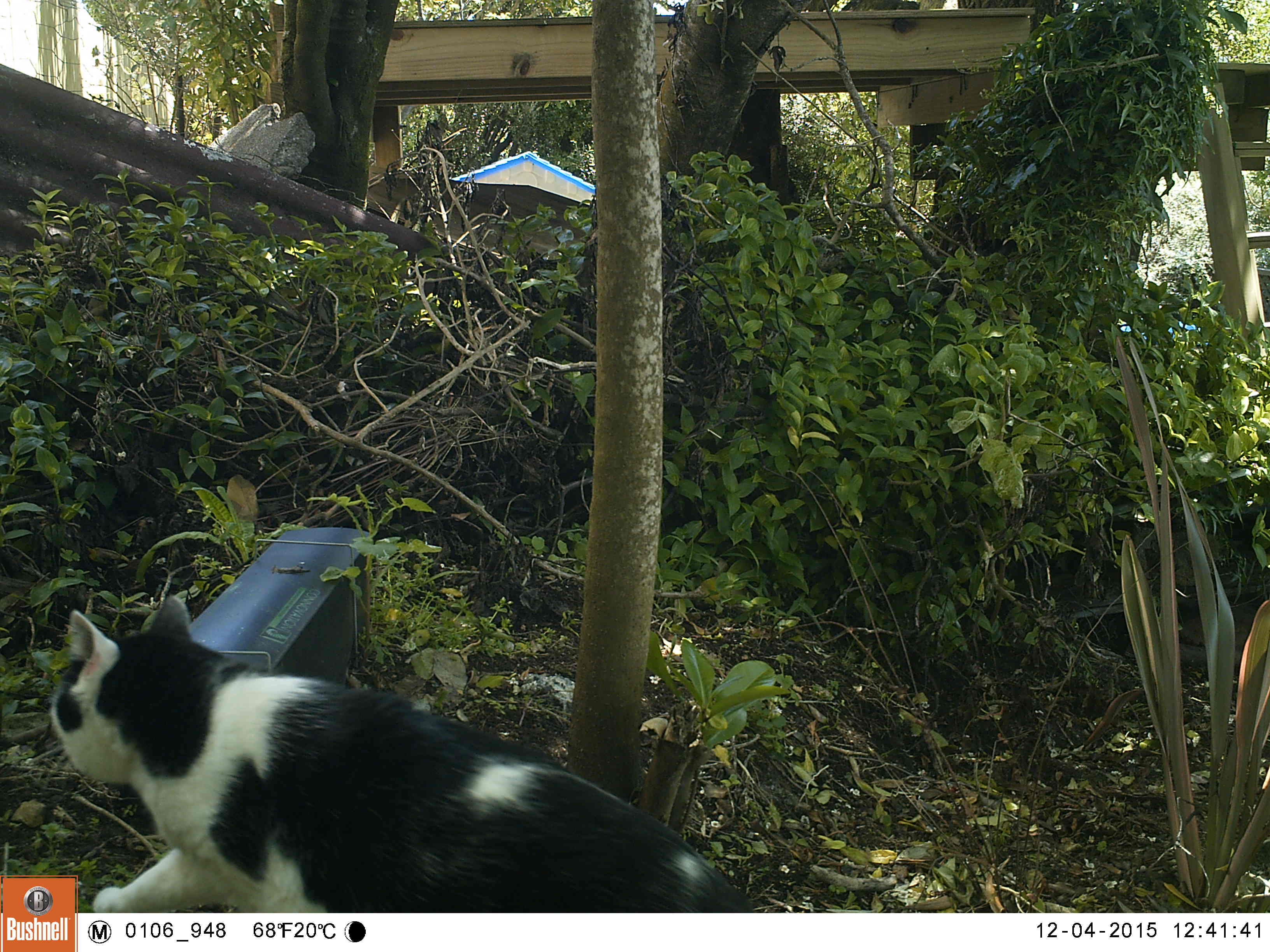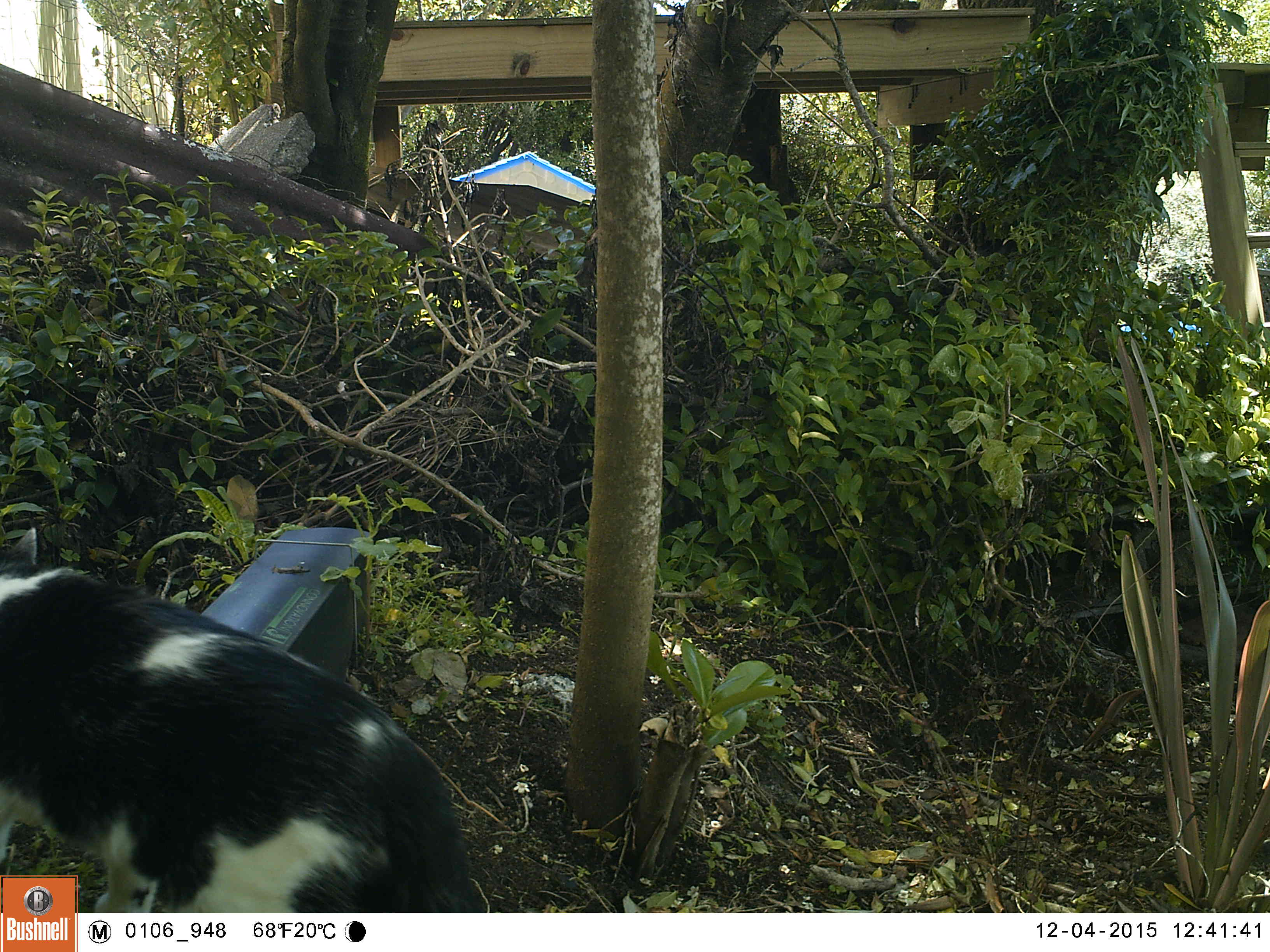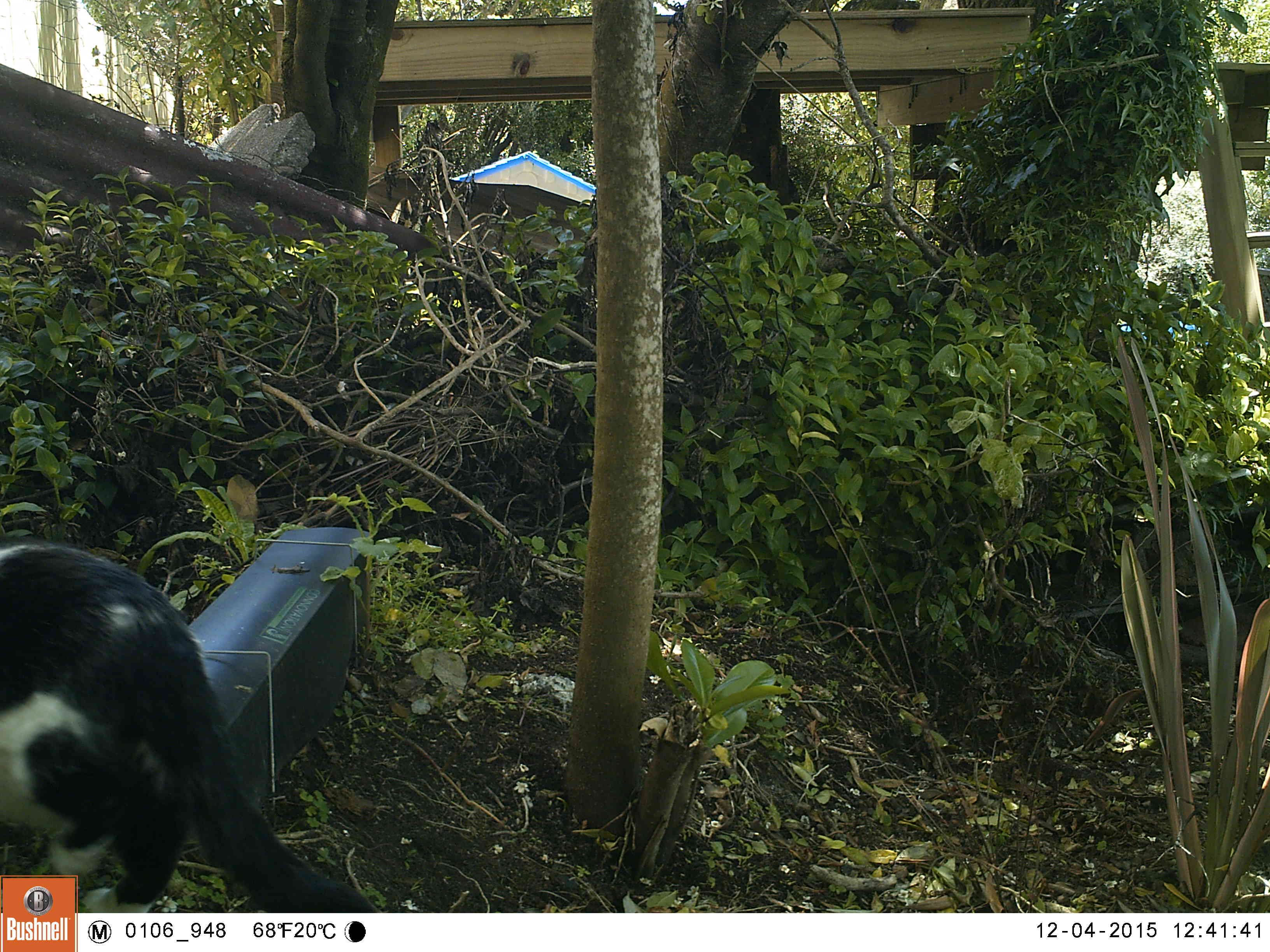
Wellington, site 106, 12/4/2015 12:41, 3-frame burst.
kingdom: Animalia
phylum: Chordata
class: Mammalia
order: Carnivora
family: Felidae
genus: Felis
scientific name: Felis catus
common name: cat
Cat (Felis catus).